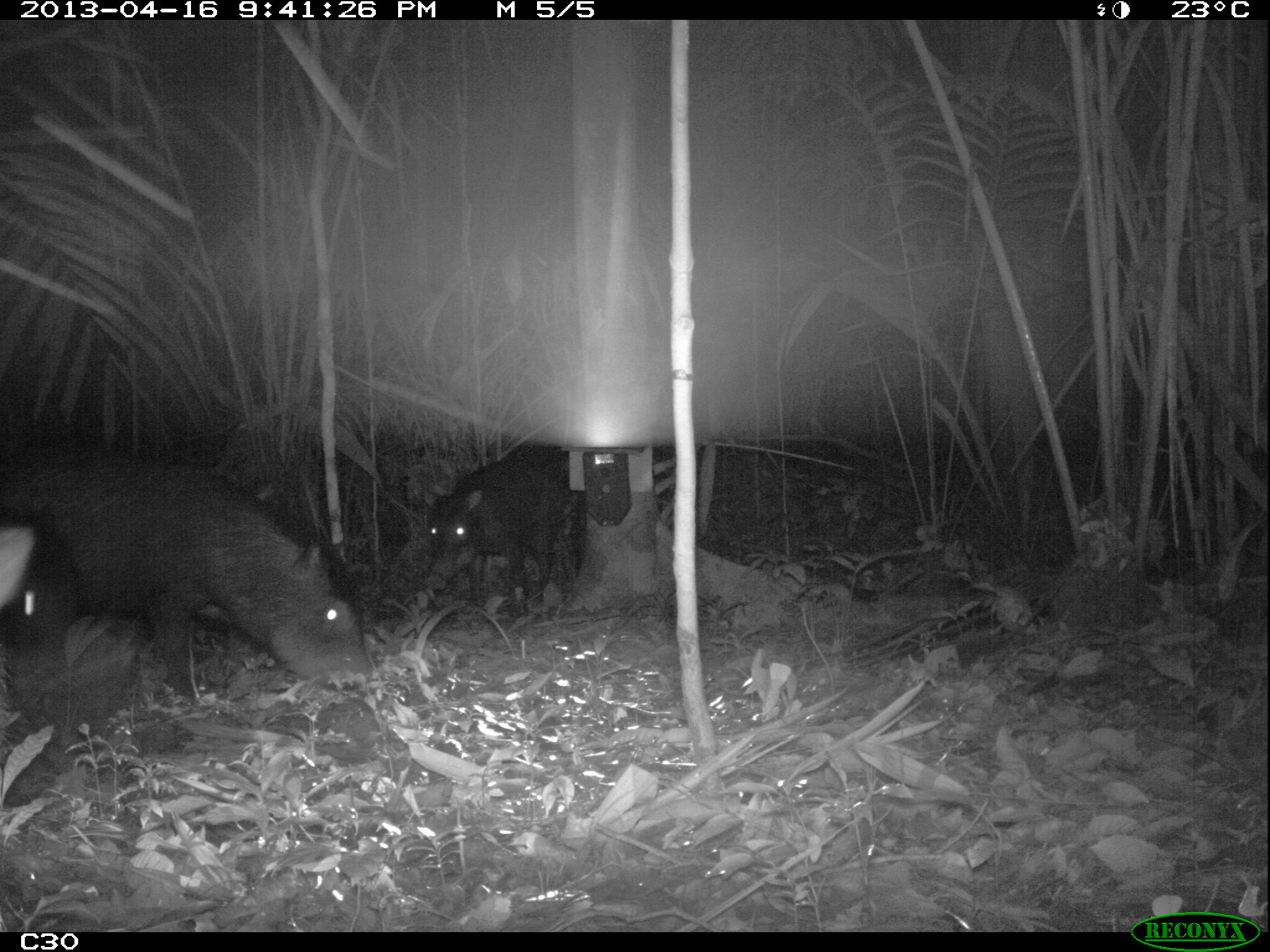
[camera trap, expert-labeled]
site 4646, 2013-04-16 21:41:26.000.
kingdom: Animalia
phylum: Chordata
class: Mammalia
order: Artiodactyla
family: Tayassuidae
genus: Tayassu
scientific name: Tayassu pecari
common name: white-lipped peccary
Tayassu pecari (white-lipped peccary), count 5, age adult.